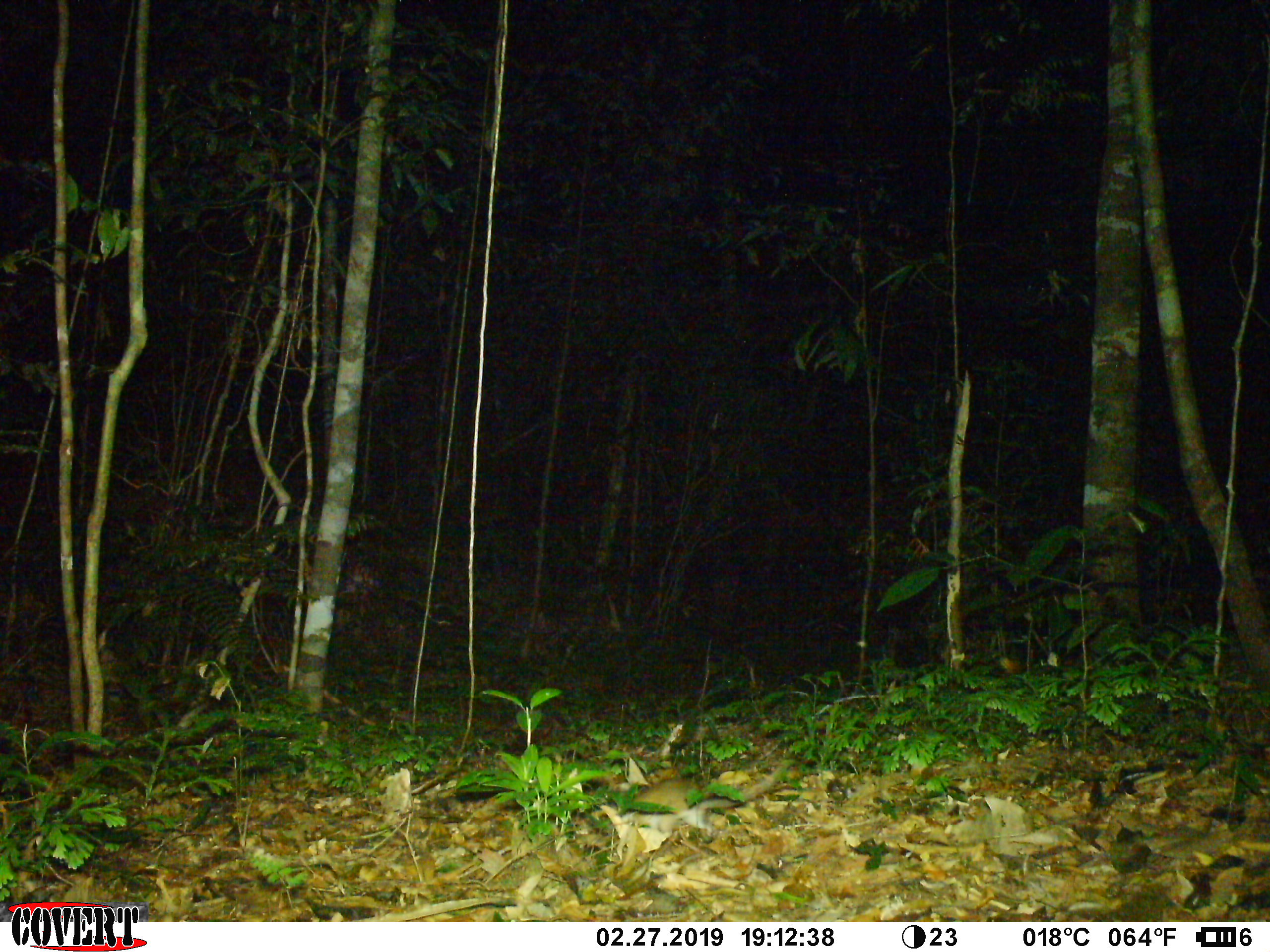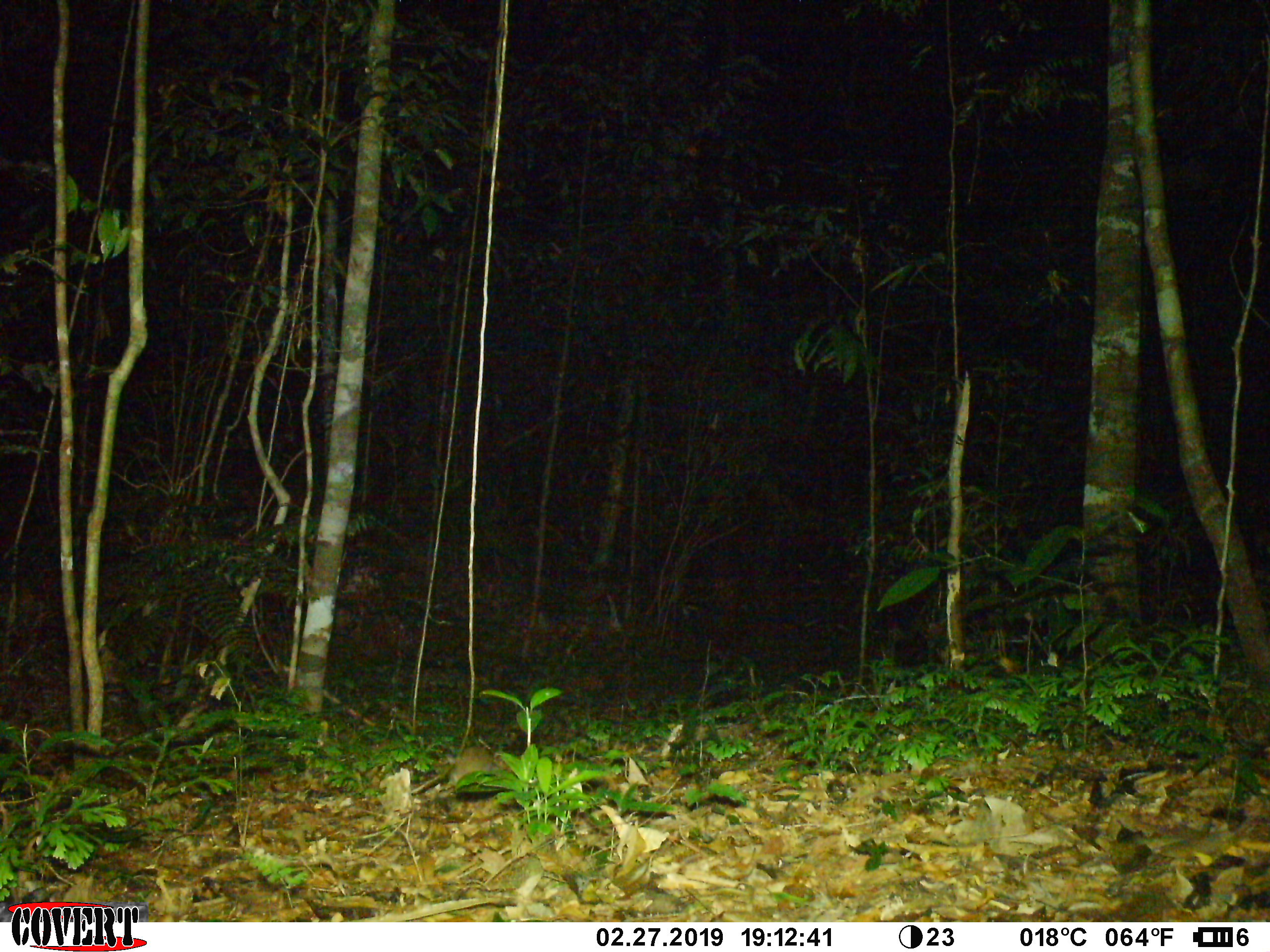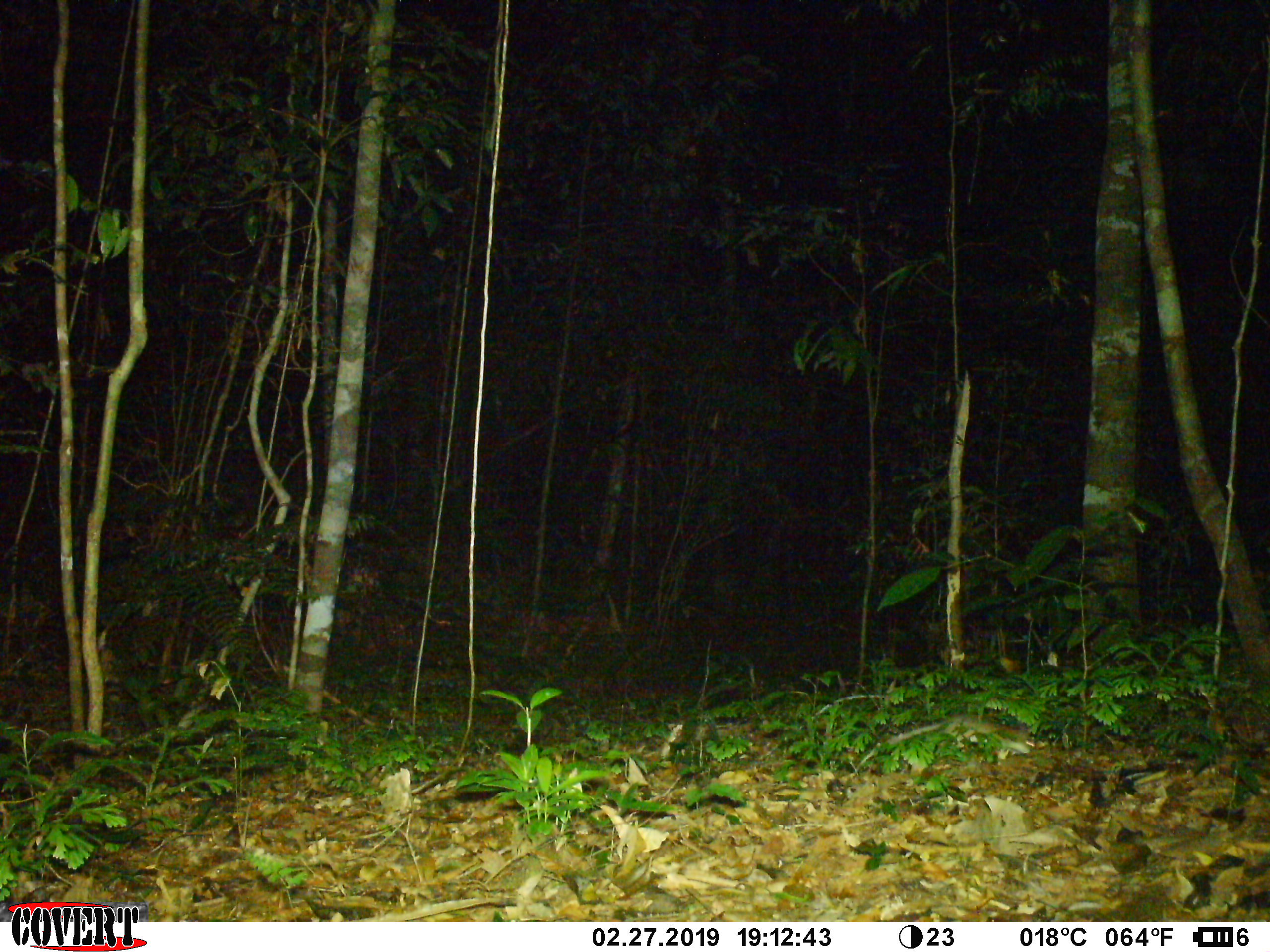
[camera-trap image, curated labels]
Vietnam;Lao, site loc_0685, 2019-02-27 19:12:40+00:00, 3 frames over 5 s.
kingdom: Animalia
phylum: Chordata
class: Mammalia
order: Rodentia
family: Muridae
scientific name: Muridae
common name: old-world mice and rats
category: unidentified murid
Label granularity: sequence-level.